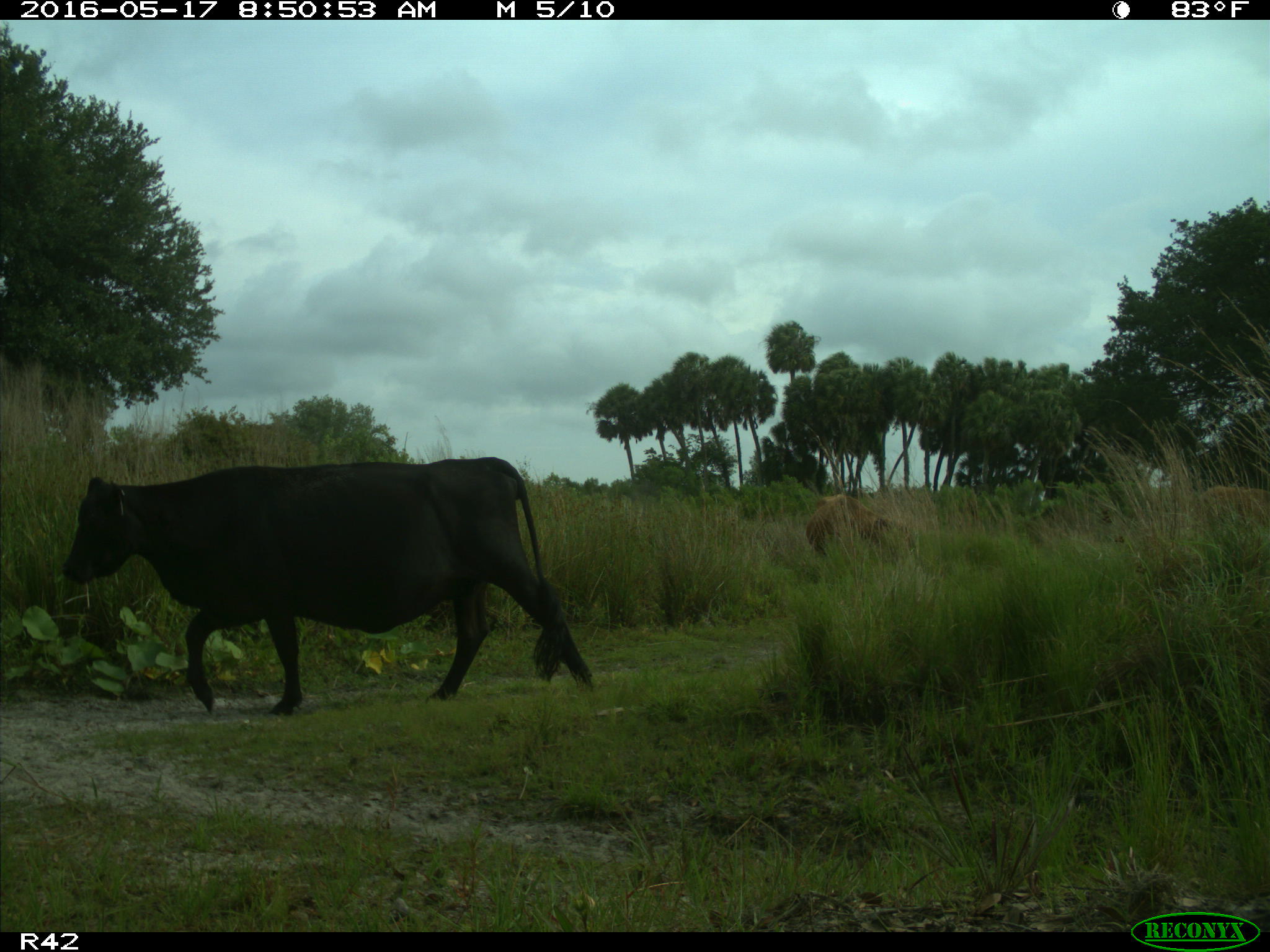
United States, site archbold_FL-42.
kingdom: Animalia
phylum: Chordata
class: Mammalia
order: Artiodactyla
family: Bovidae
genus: Bos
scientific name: Bos taurus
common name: domestic cow